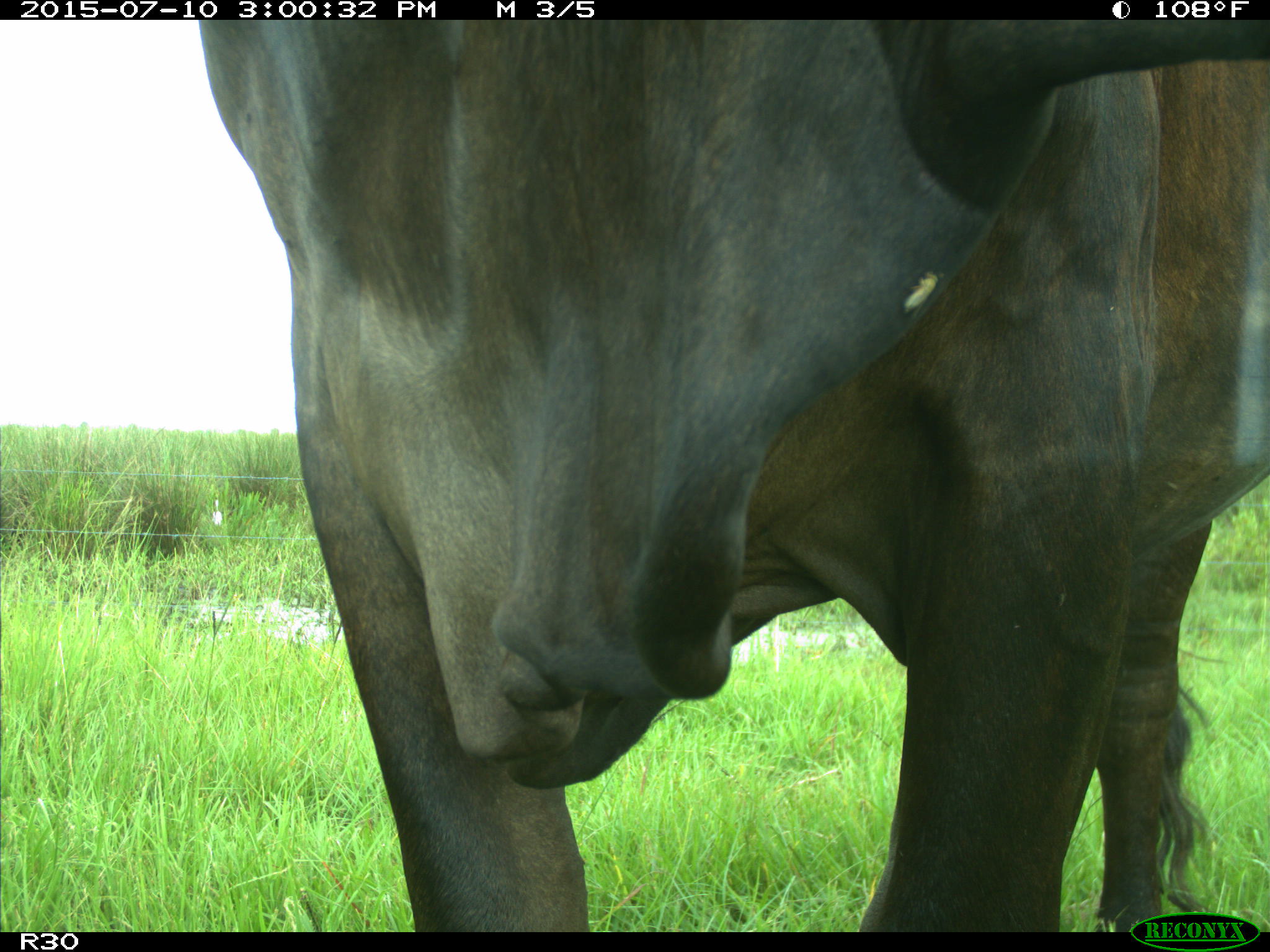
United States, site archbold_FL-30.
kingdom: Animalia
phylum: Chordata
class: Mammalia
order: Artiodactyla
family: Bovidae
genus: Bos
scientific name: Bos taurus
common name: domestic cow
Bos taurus (domestic cow).